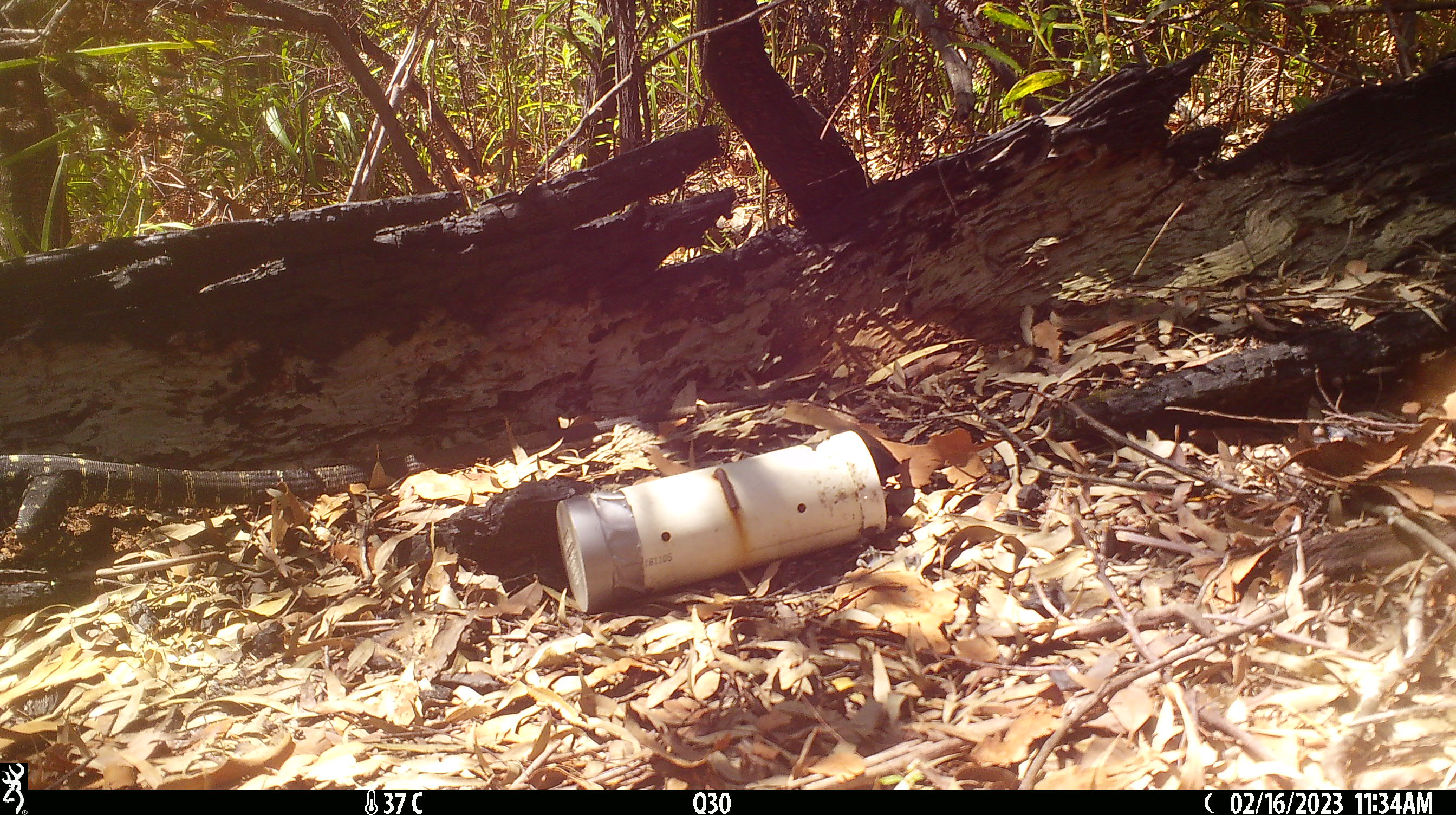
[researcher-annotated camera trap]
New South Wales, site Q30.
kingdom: Animalia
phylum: Chordata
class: Reptilia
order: Squamata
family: Varanidae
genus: Varanus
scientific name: Varanus varius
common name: lace monitor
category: goanna